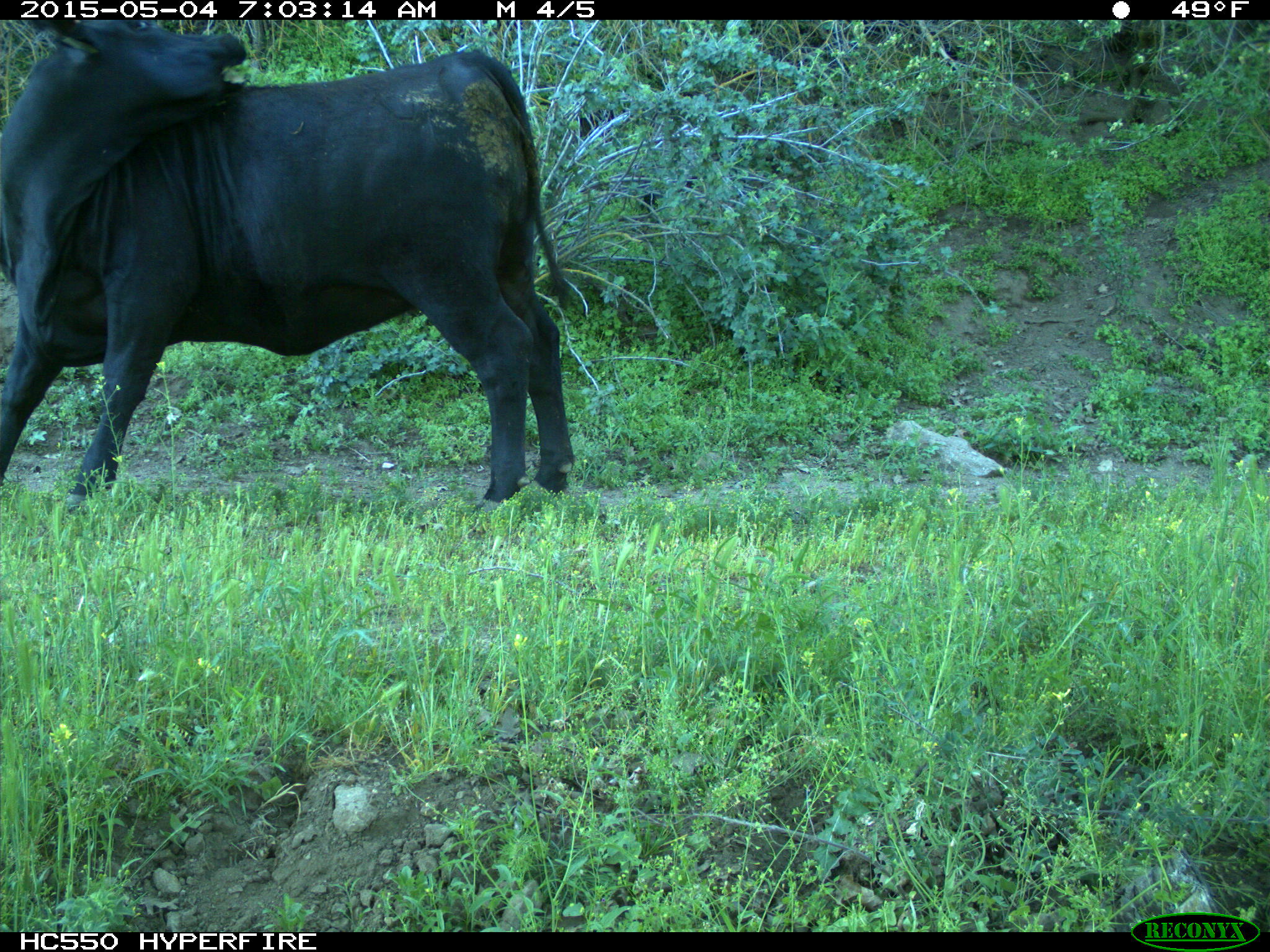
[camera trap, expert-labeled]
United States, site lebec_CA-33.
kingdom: Animalia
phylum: Chordata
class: Mammalia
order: Artiodactyla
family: Bovidae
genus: Bos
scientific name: Bos taurus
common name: domestic cow